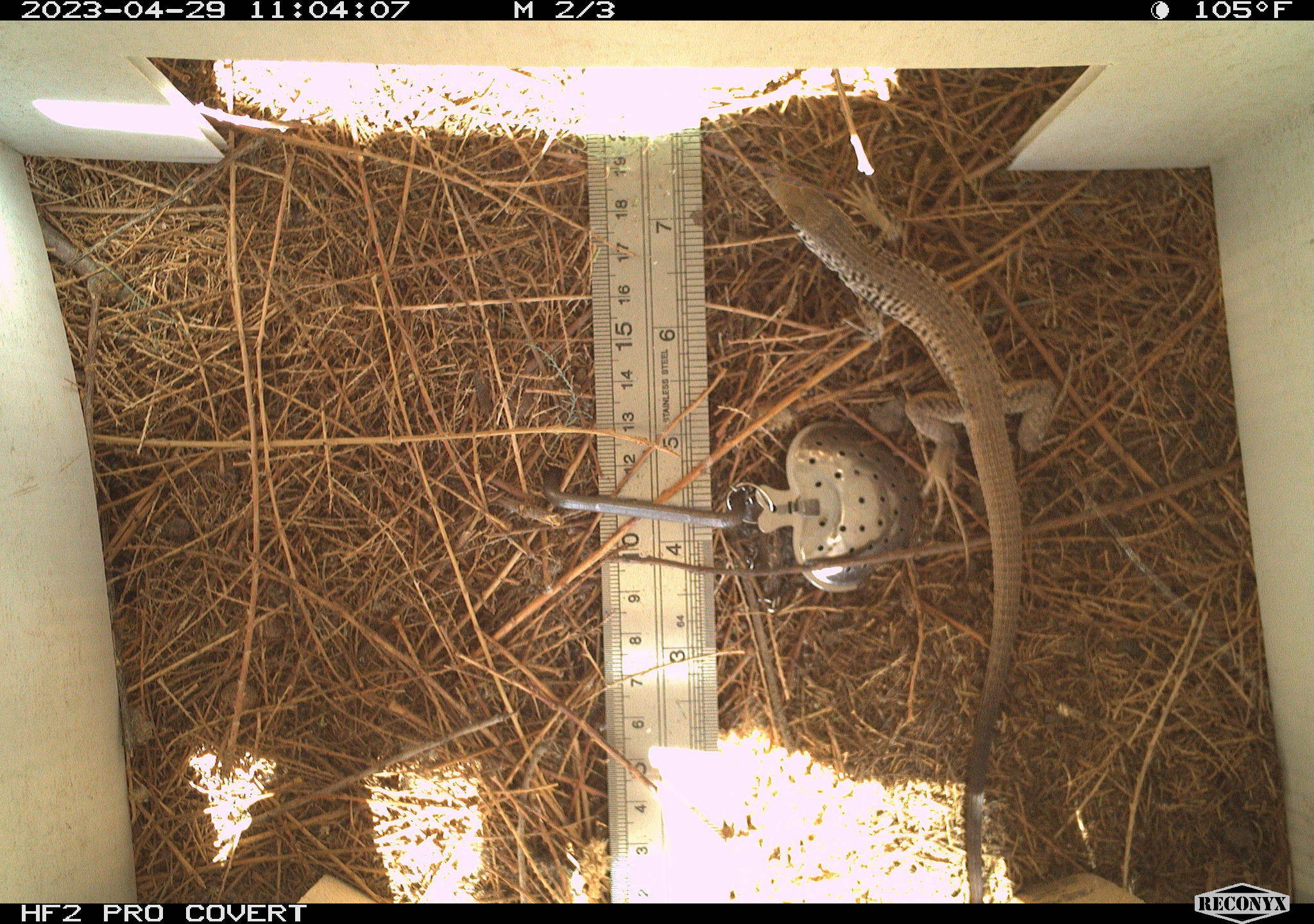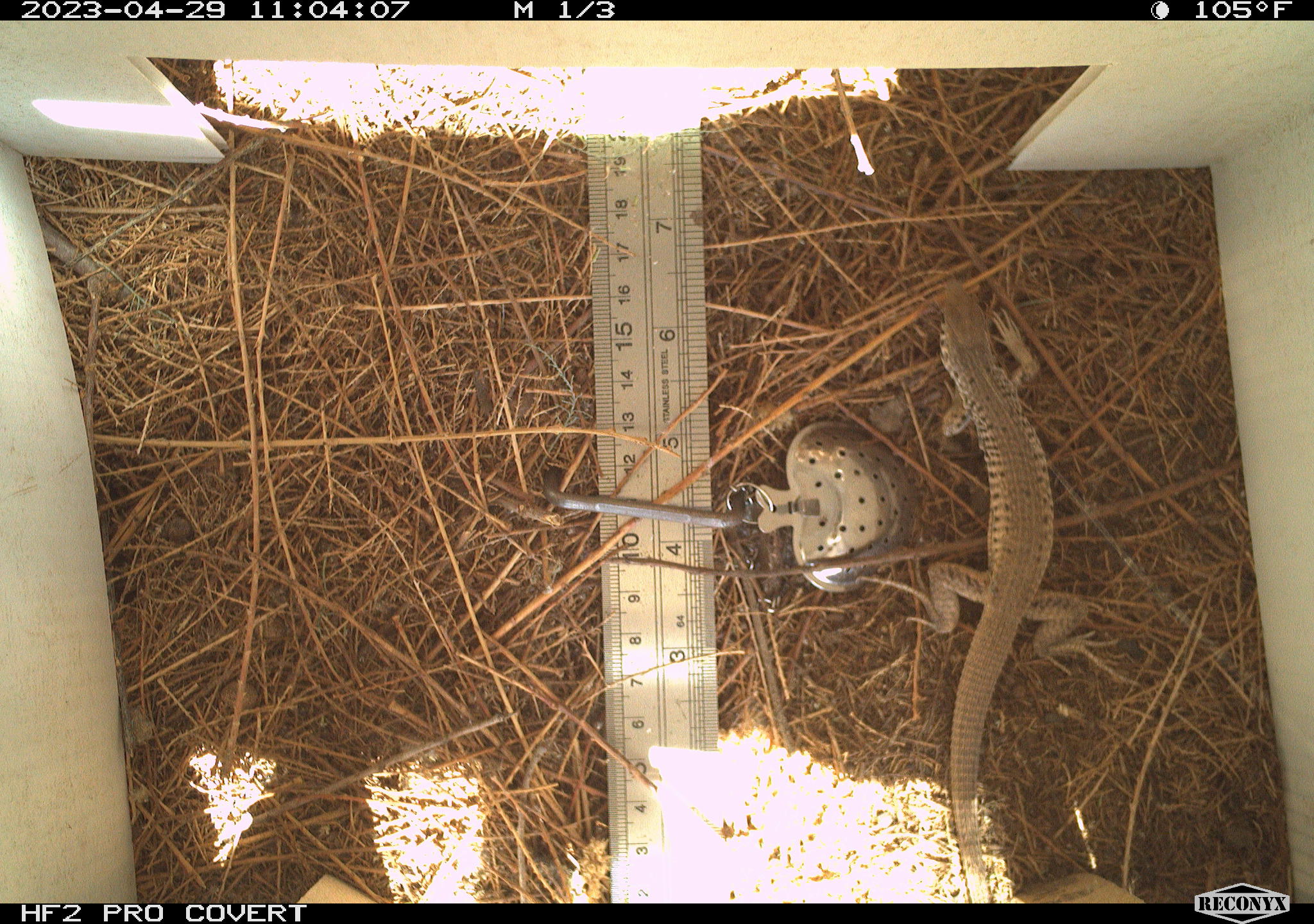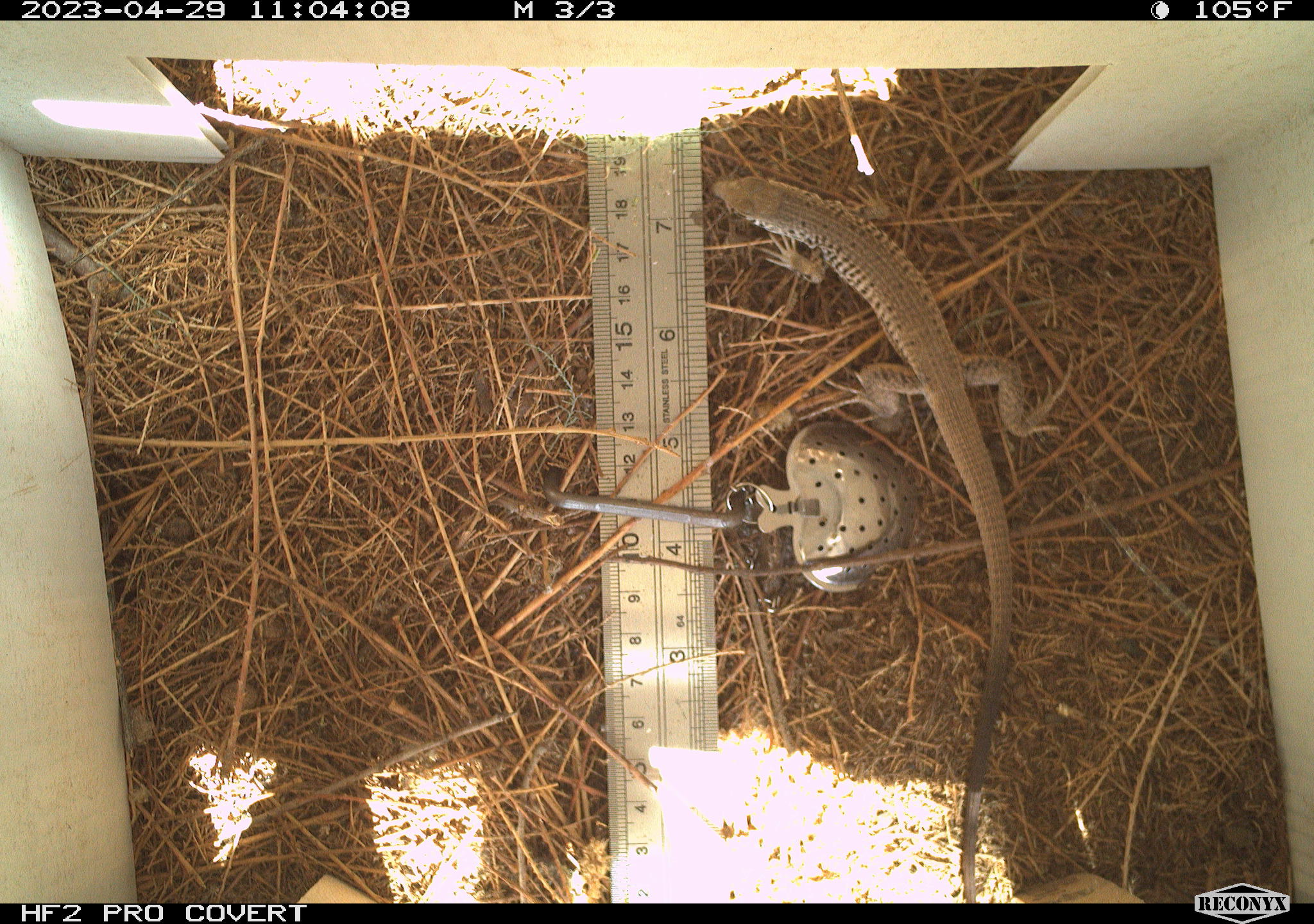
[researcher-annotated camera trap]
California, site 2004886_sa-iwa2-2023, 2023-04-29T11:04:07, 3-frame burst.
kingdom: Animalia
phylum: Chordata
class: Reptilia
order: Squamata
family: Teiidae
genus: Aspidoscelis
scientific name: Aspidoscelis tigris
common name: western whiptail